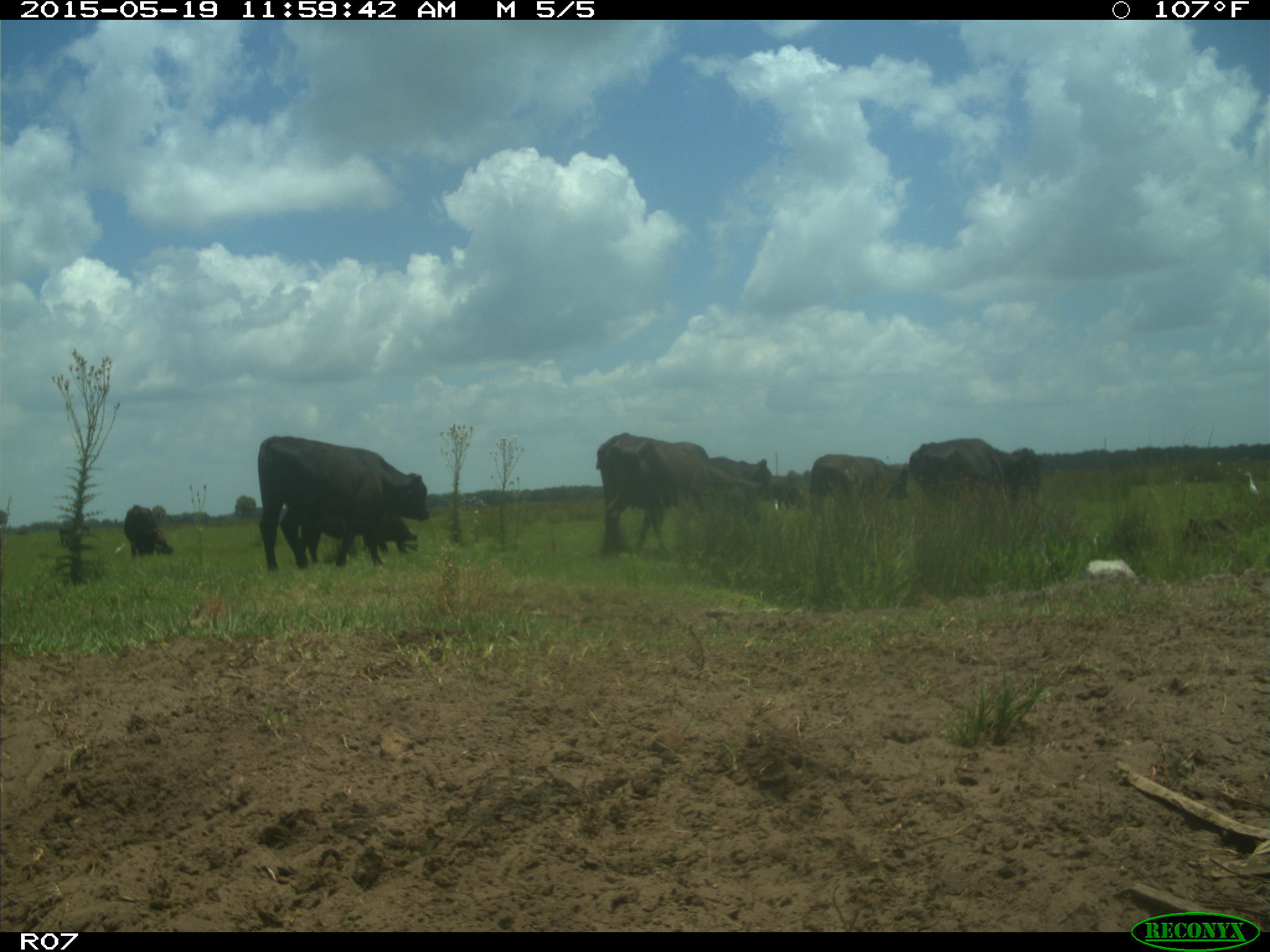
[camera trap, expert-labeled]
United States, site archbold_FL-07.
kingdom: Animalia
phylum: Chordata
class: Mammalia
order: Artiodactyla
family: Bovidae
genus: Bos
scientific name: Bos taurus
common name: domestic cow